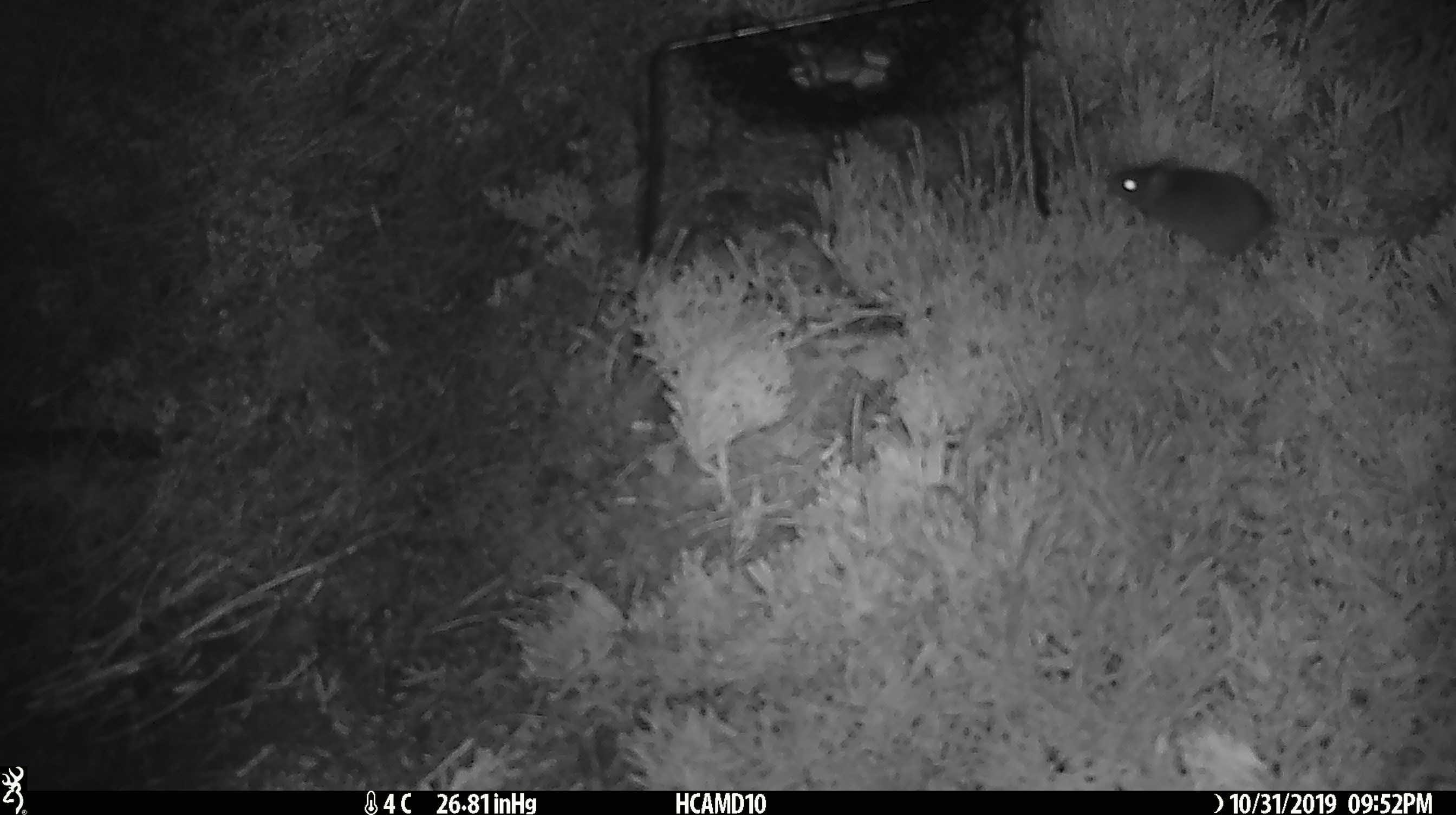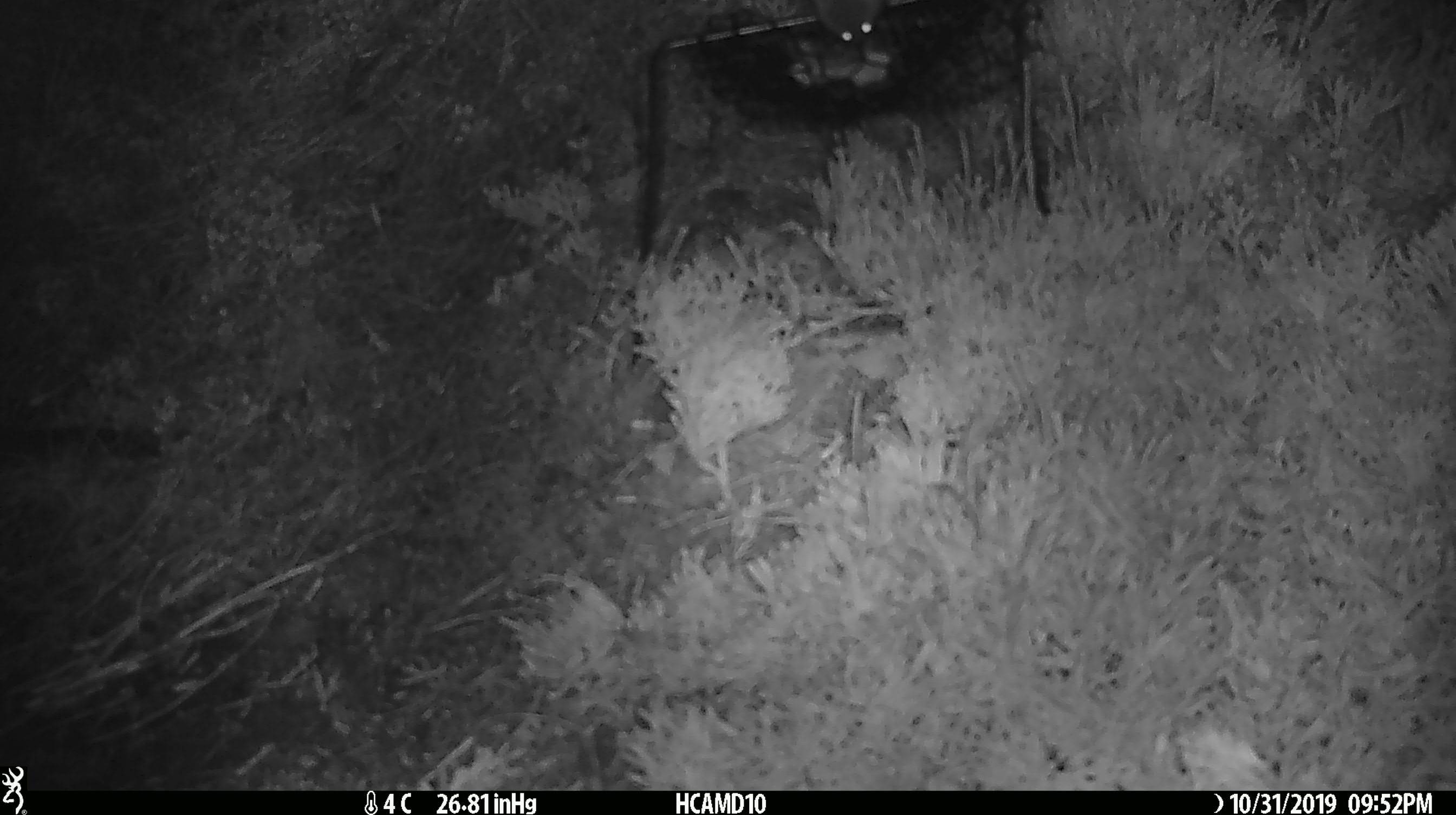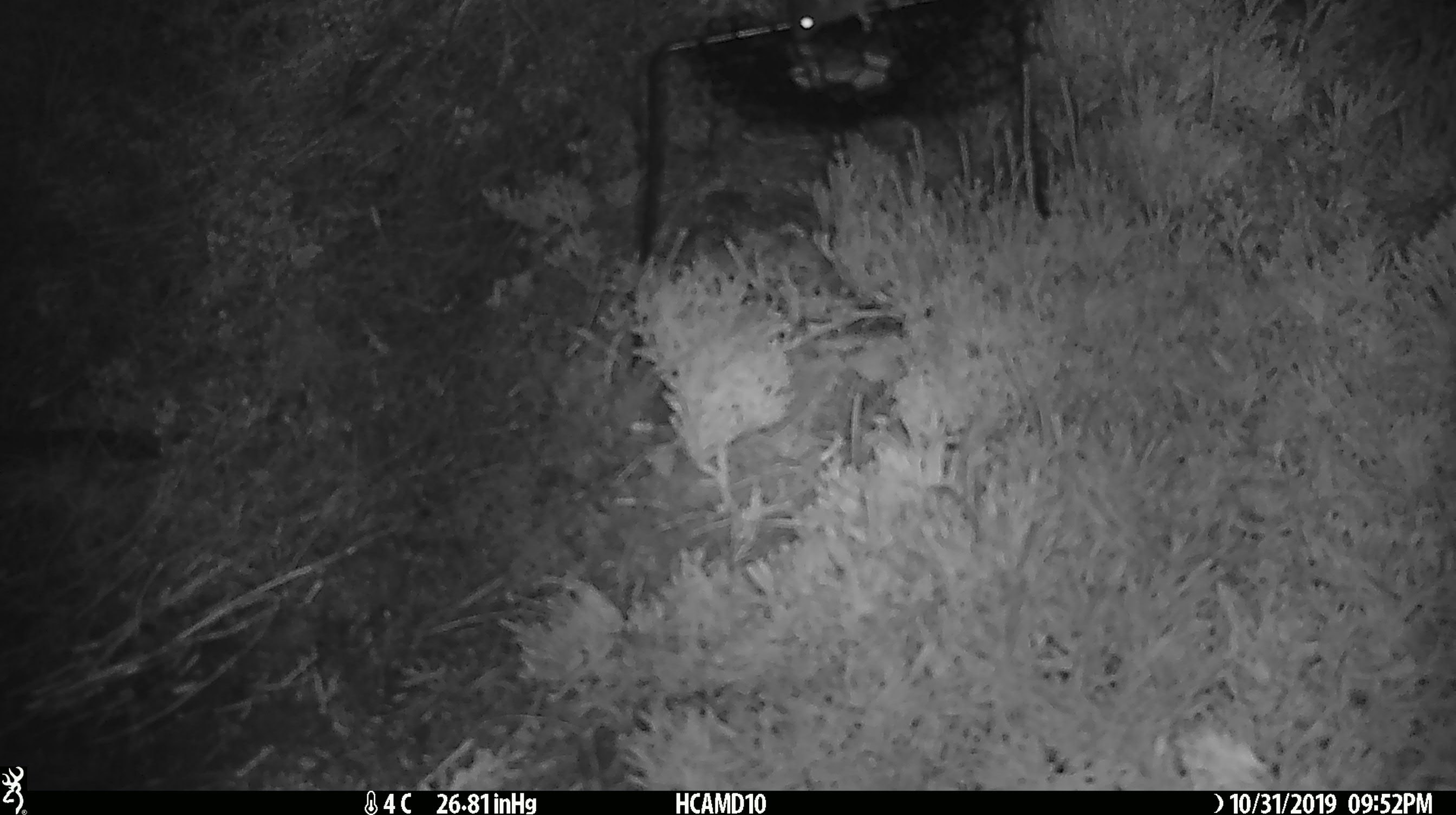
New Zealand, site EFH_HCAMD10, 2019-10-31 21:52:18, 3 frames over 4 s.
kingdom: Animalia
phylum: Chordata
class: Mammalia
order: Rodentia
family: Muridae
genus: Mus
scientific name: Mus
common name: mouse